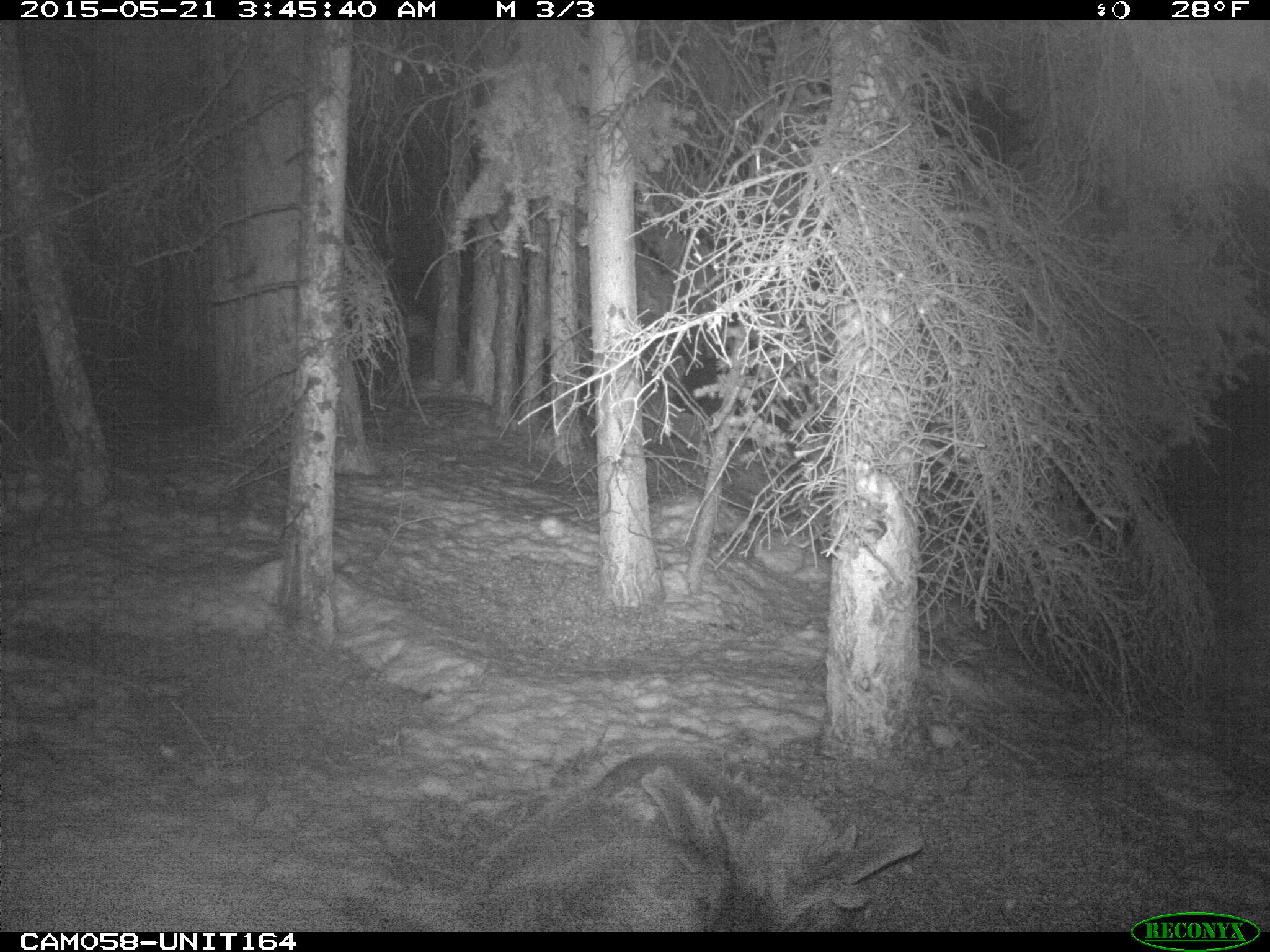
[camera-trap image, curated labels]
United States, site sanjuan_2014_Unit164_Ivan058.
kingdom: Animalia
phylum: Chordata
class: Mammalia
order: Artiodactyla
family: Cervidae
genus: Cervus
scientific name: Cervus elaphus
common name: red deer